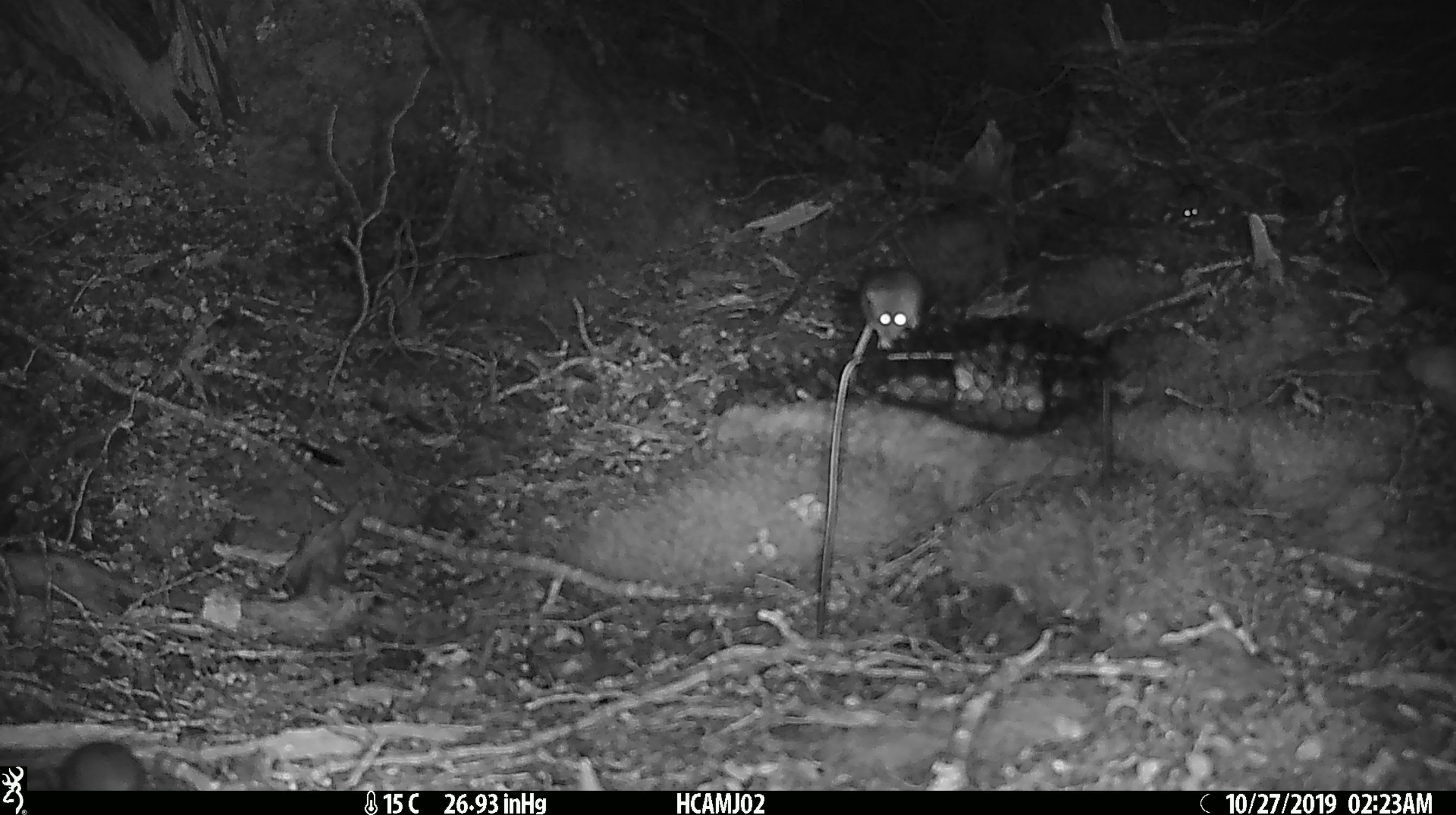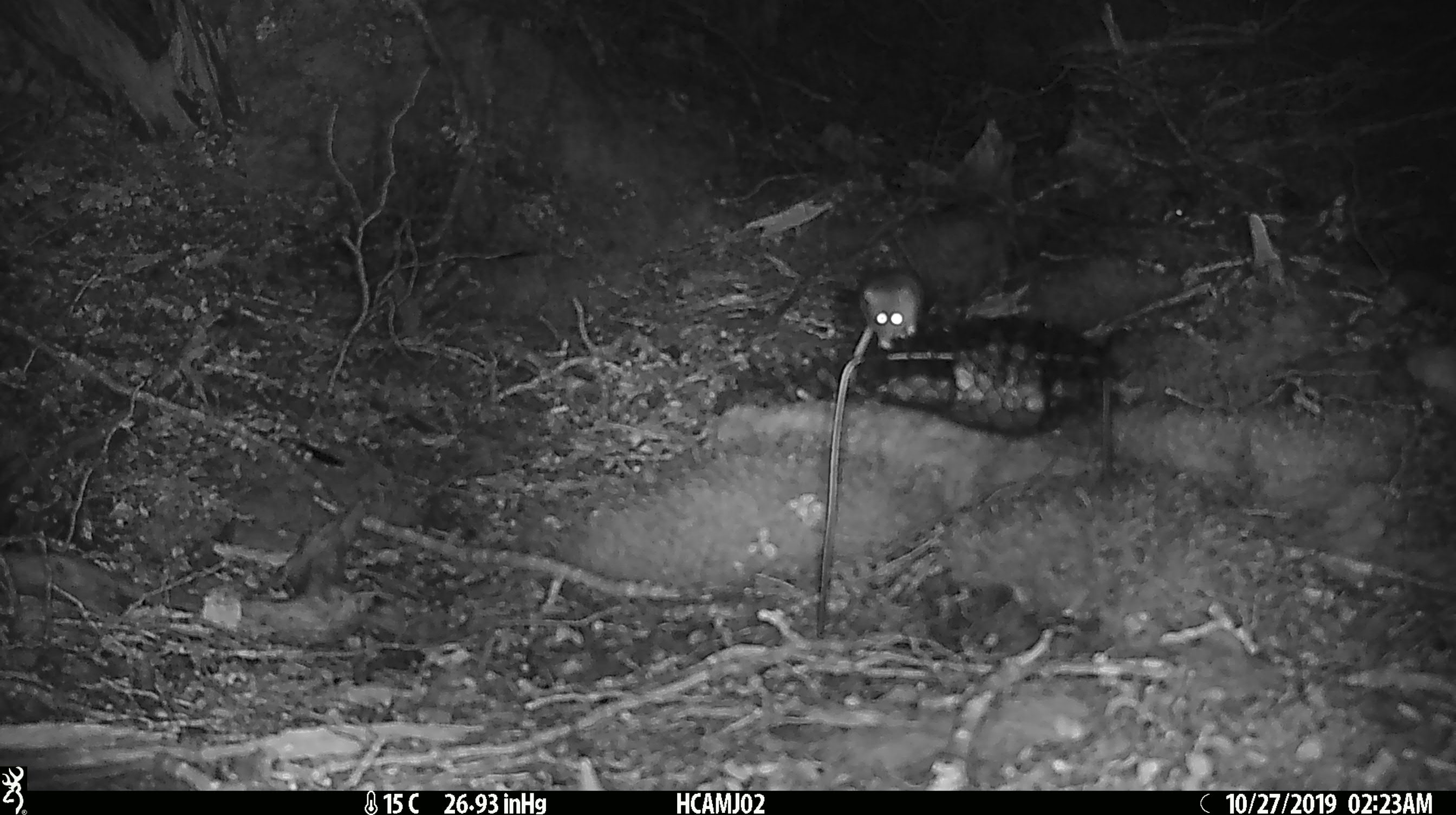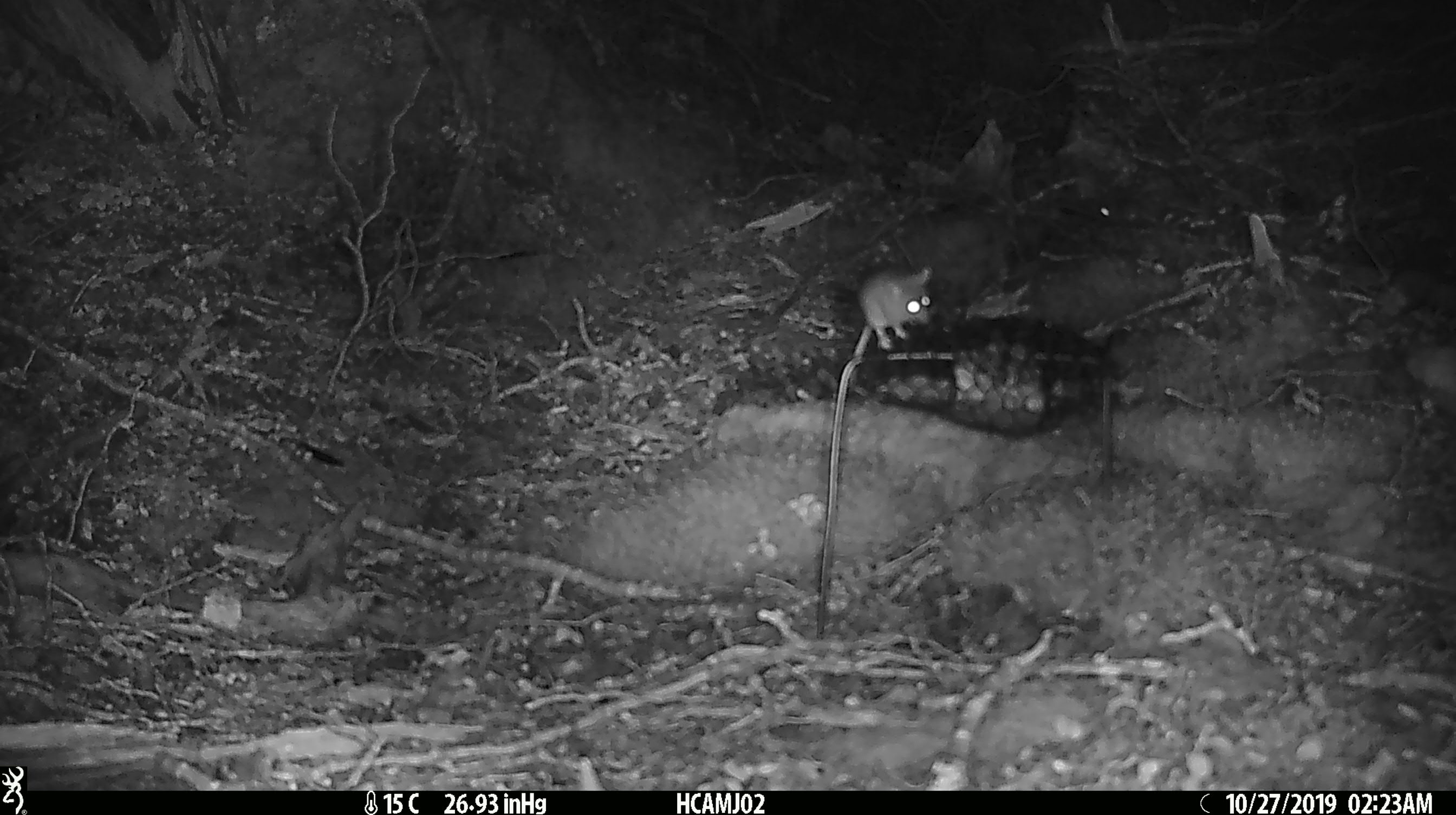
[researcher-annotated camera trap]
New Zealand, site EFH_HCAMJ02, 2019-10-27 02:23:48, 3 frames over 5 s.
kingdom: Animalia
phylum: Chordata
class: Mammalia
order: Rodentia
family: Muridae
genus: Mus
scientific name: Mus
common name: mouse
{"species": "mouse (Mus)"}